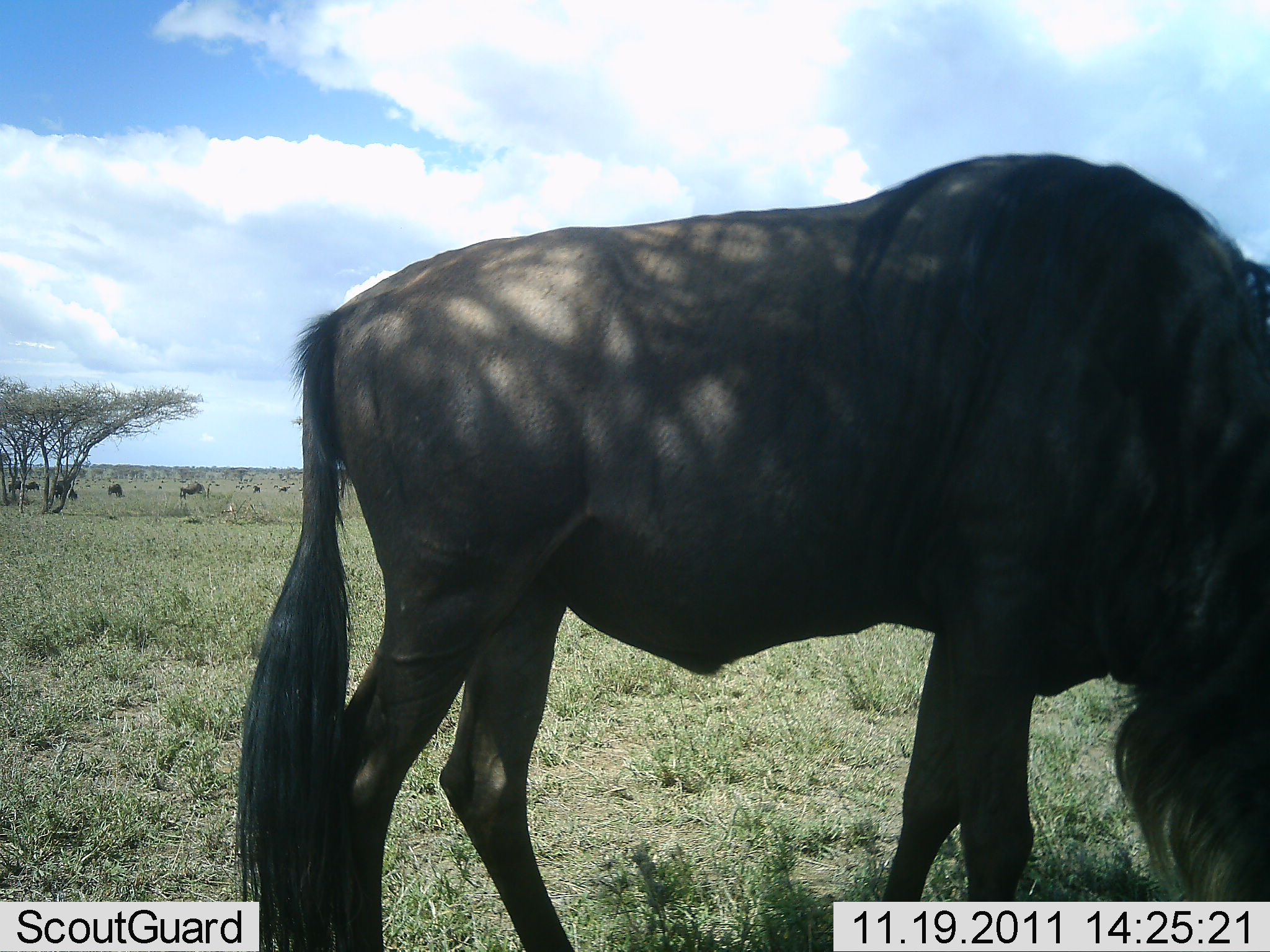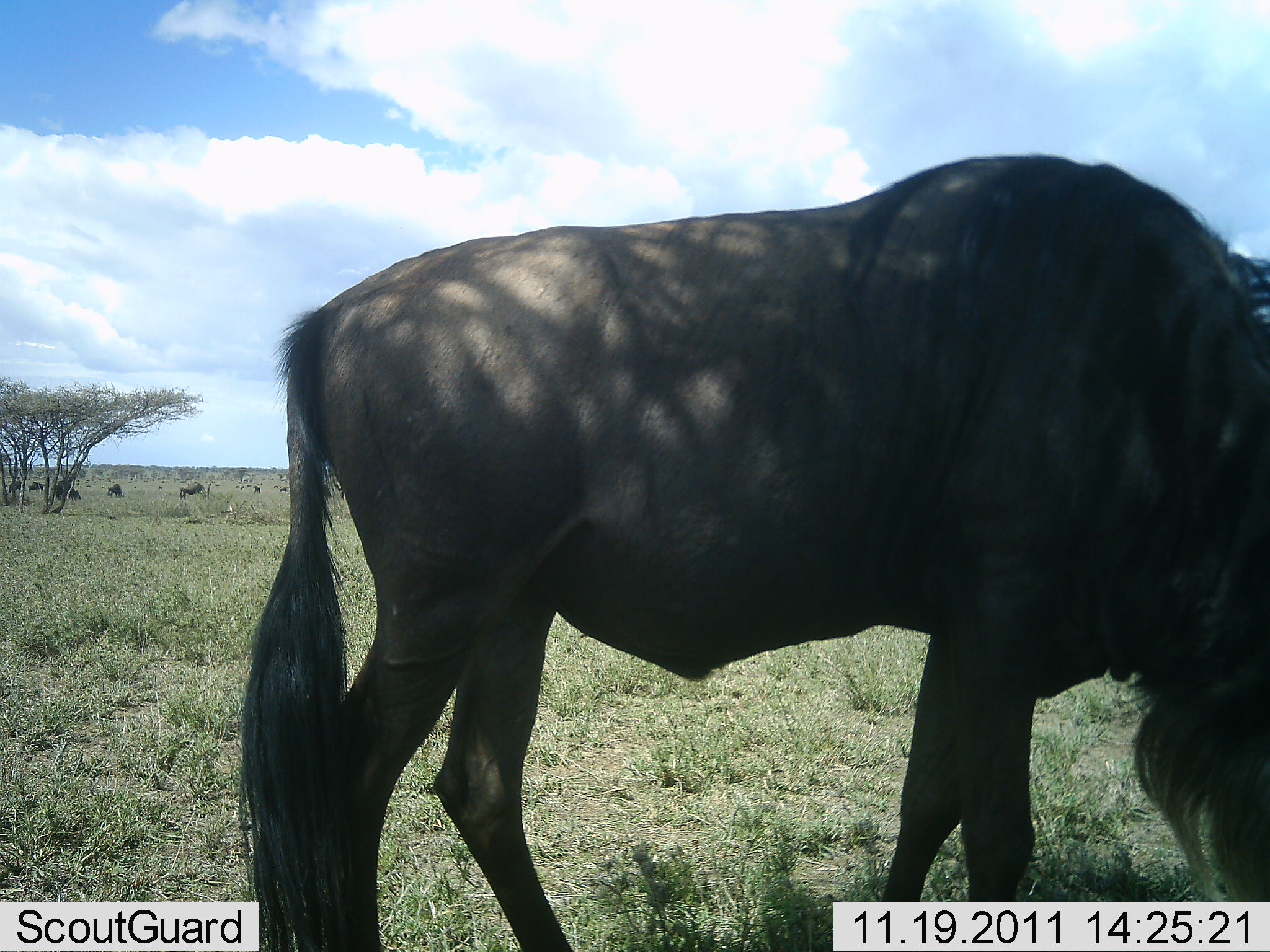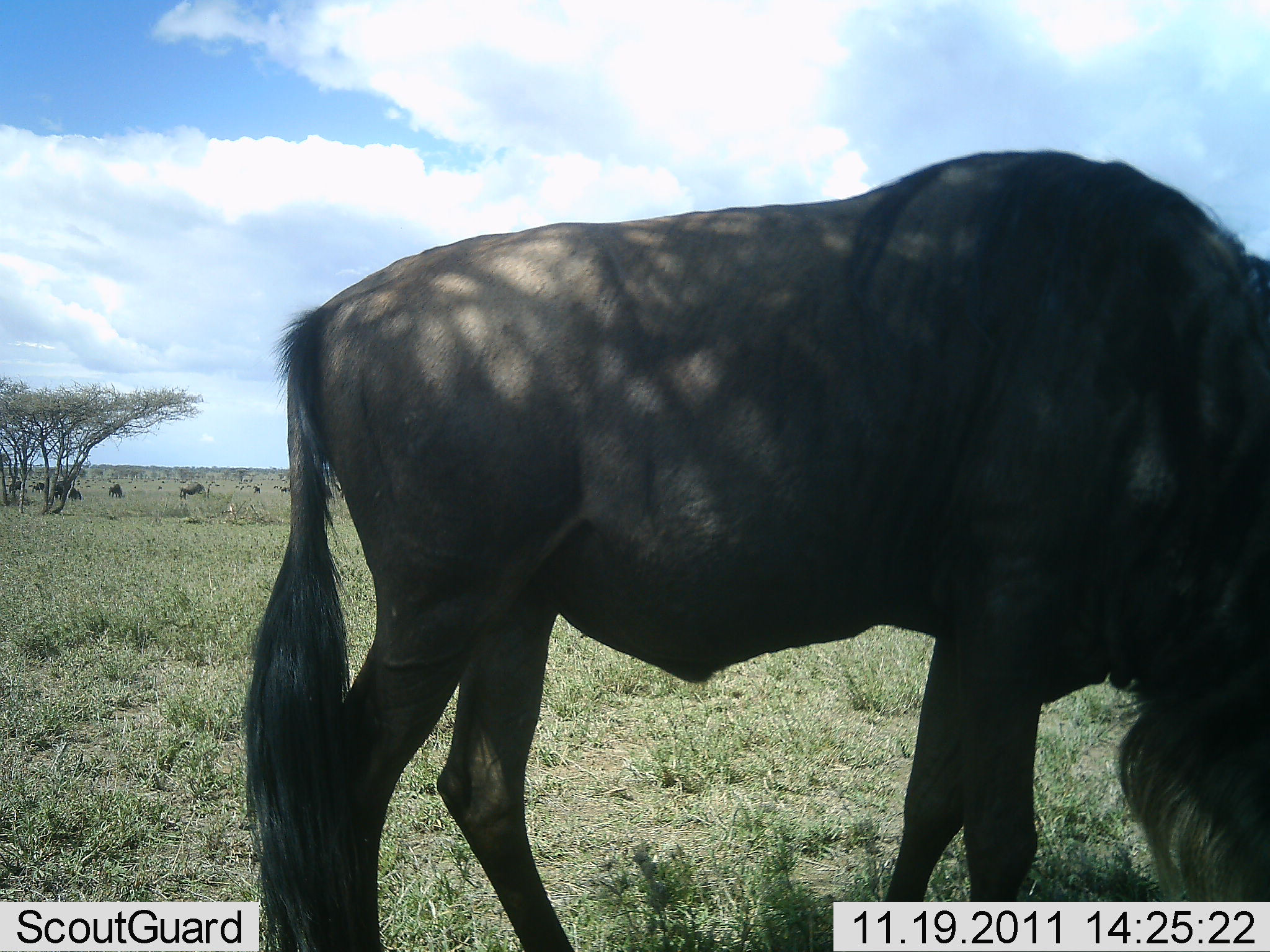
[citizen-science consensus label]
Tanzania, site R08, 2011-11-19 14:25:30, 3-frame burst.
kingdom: Animalia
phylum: Chordata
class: Mammalia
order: Artiodactyla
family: Bovidae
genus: Connochaetes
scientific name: Connochaetes taurinus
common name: blue wildebeest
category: wildebeest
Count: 1.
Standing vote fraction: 50%.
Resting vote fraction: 0%.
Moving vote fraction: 0%.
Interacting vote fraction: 0%.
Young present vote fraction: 0%.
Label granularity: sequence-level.